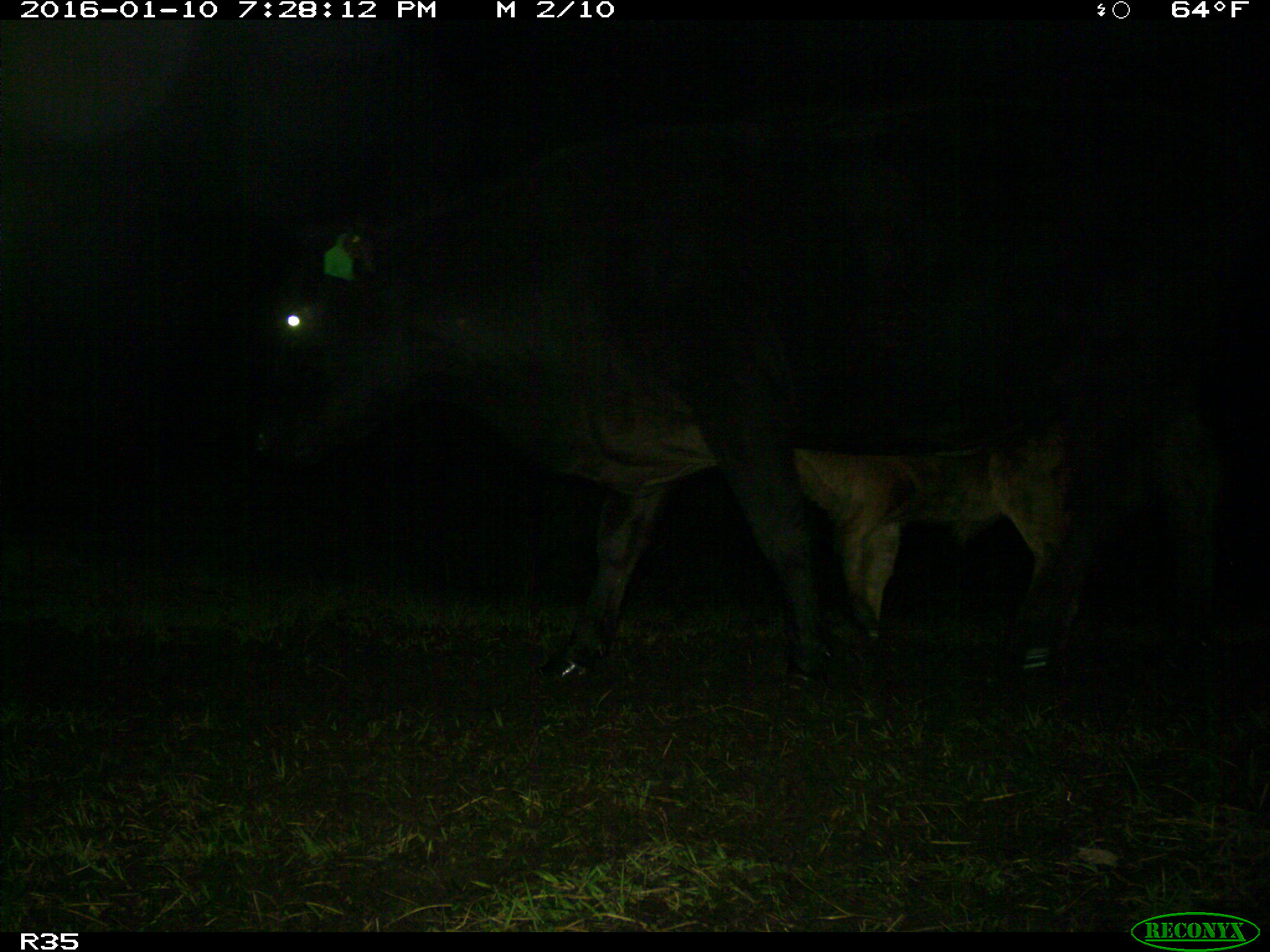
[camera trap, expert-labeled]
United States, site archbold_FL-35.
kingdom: Animalia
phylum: Chordata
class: Mammalia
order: Artiodactyla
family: Bovidae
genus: Bos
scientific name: Bos taurus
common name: domestic cow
Bos taurus (domestic cow).